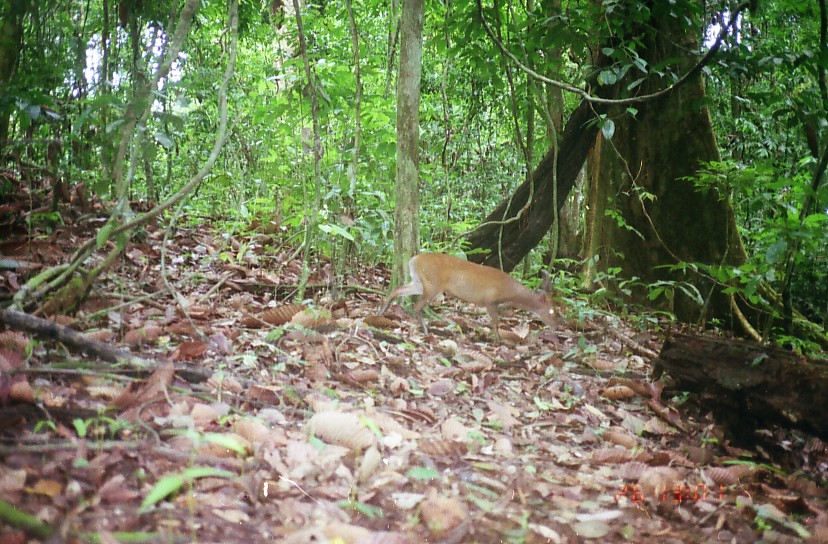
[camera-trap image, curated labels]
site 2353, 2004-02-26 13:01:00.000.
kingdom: Animalia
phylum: Chordata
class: Mammalia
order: Artiodactyla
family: Cervidae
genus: Muntiacus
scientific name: Muntiacus muntjak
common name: southern red muntjac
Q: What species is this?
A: Muntiacus muntjak (southern red muntjac).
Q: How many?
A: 1.